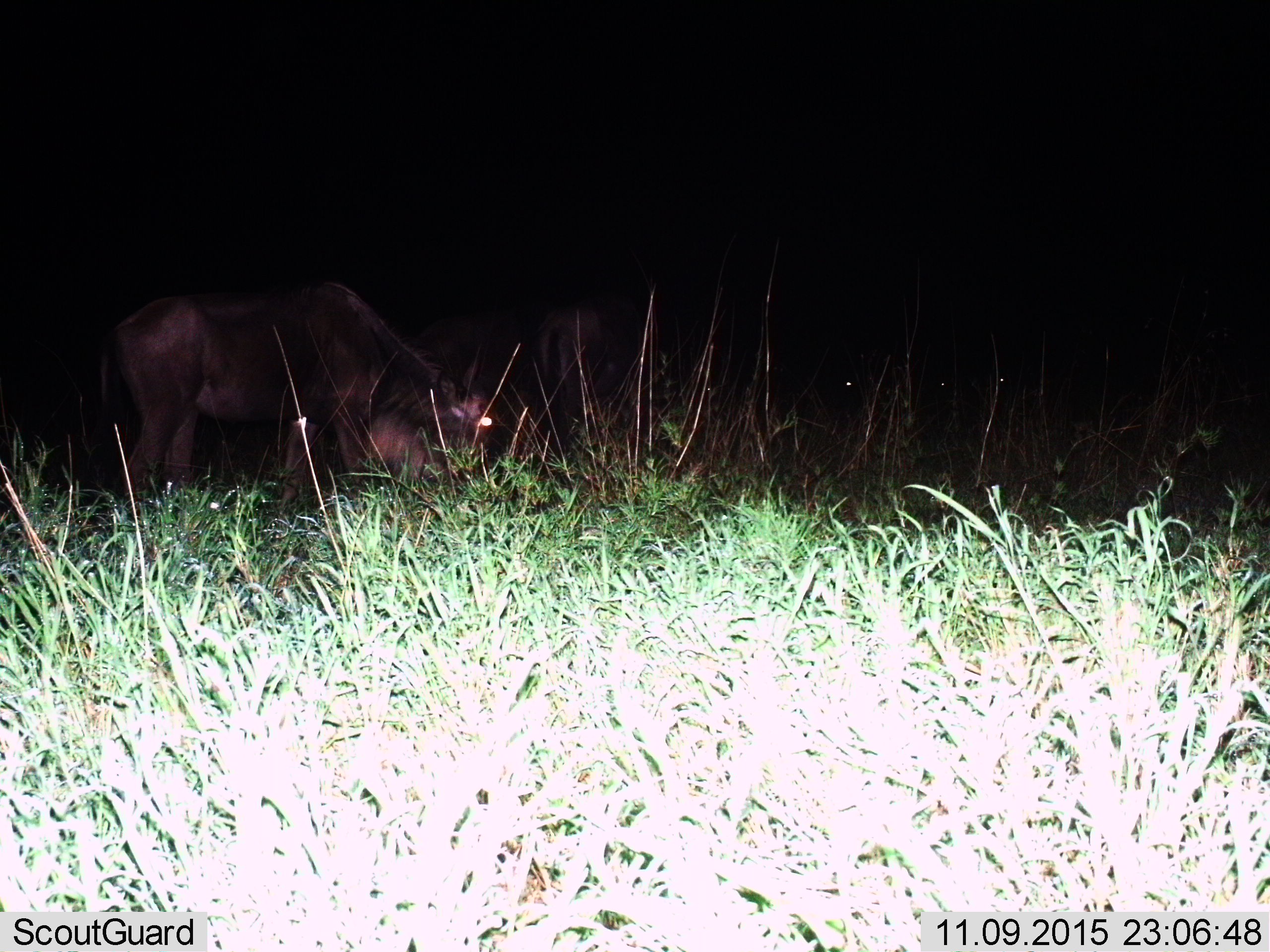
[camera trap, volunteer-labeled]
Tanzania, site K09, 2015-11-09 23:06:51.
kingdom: Animalia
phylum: Chordata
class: Mammalia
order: Artiodactyla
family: Bovidae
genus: Connochaetes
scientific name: Connochaetes taurinus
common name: blue wildebeest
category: wildebeest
Wildebeest (blue wildebeest) (Connochaetes taurinus), count 5. Behavior (volunteer vote fractions): standing 25%, resting 0%, moving 12%, interacting 0%. Young present (vote fraction): 0%. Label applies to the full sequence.